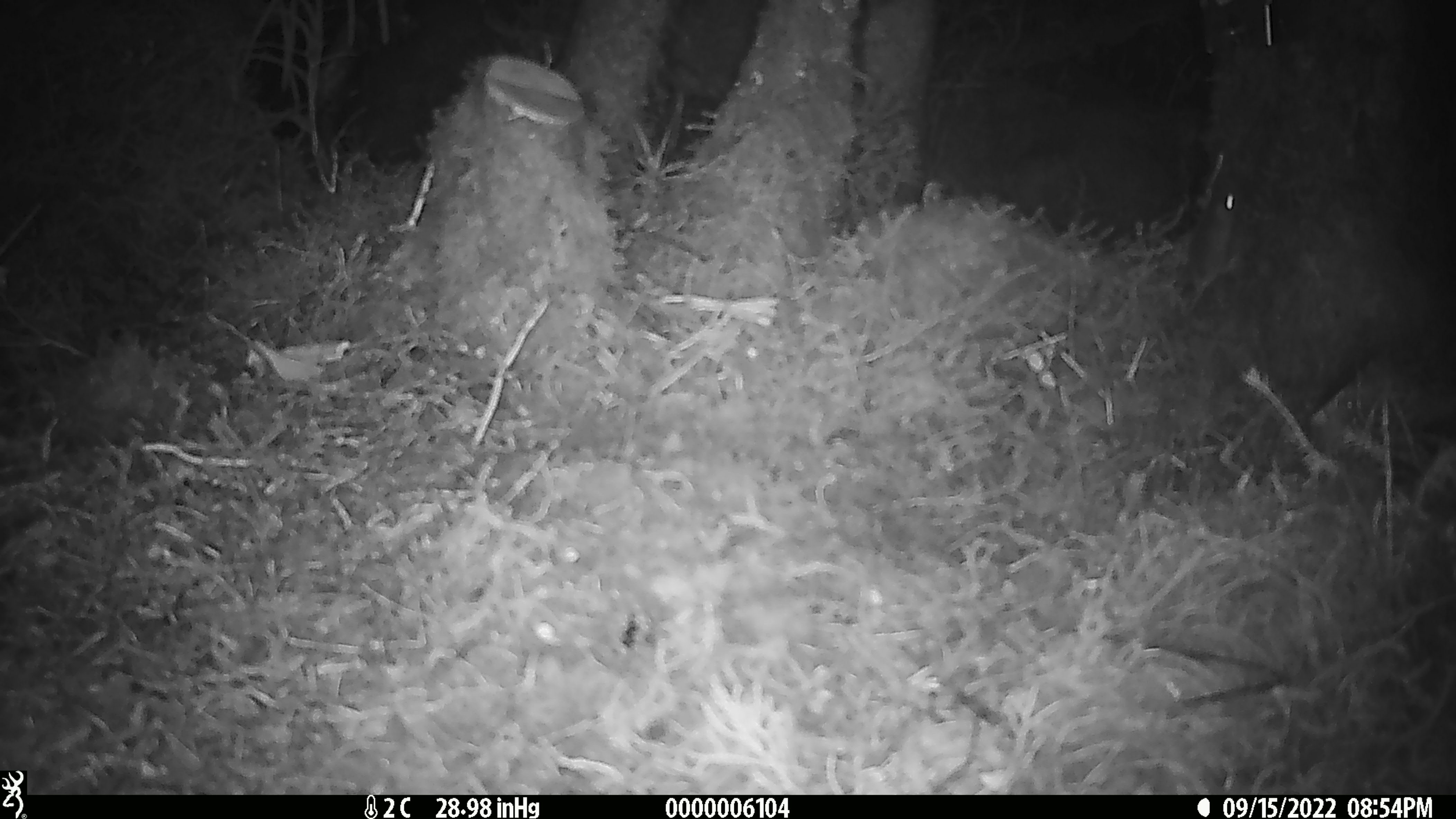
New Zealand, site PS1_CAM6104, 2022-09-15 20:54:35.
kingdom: Animalia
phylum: Chordata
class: Mammalia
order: Rodentia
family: Muridae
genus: Mus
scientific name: Mus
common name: mouse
Mouse (Mus).